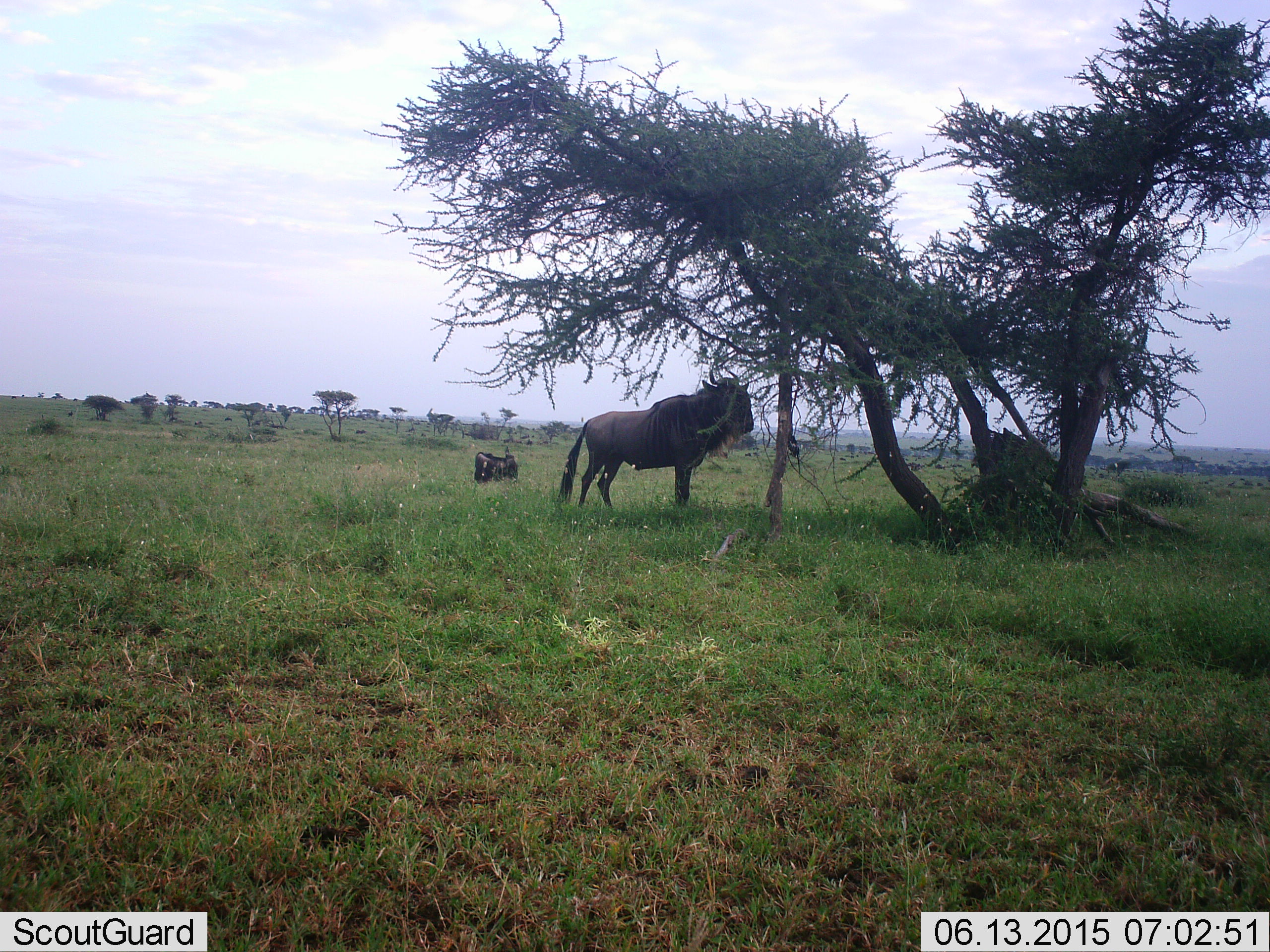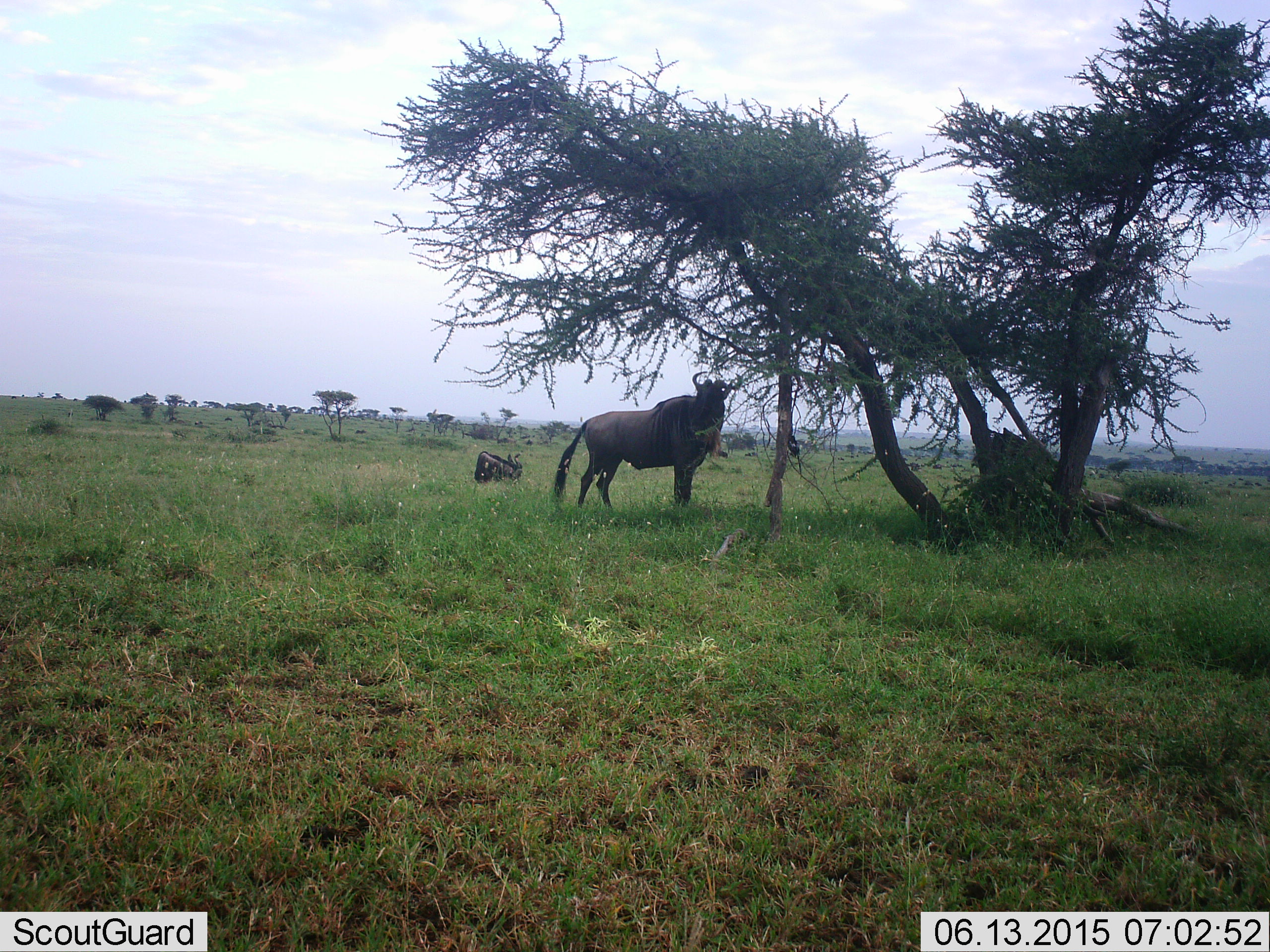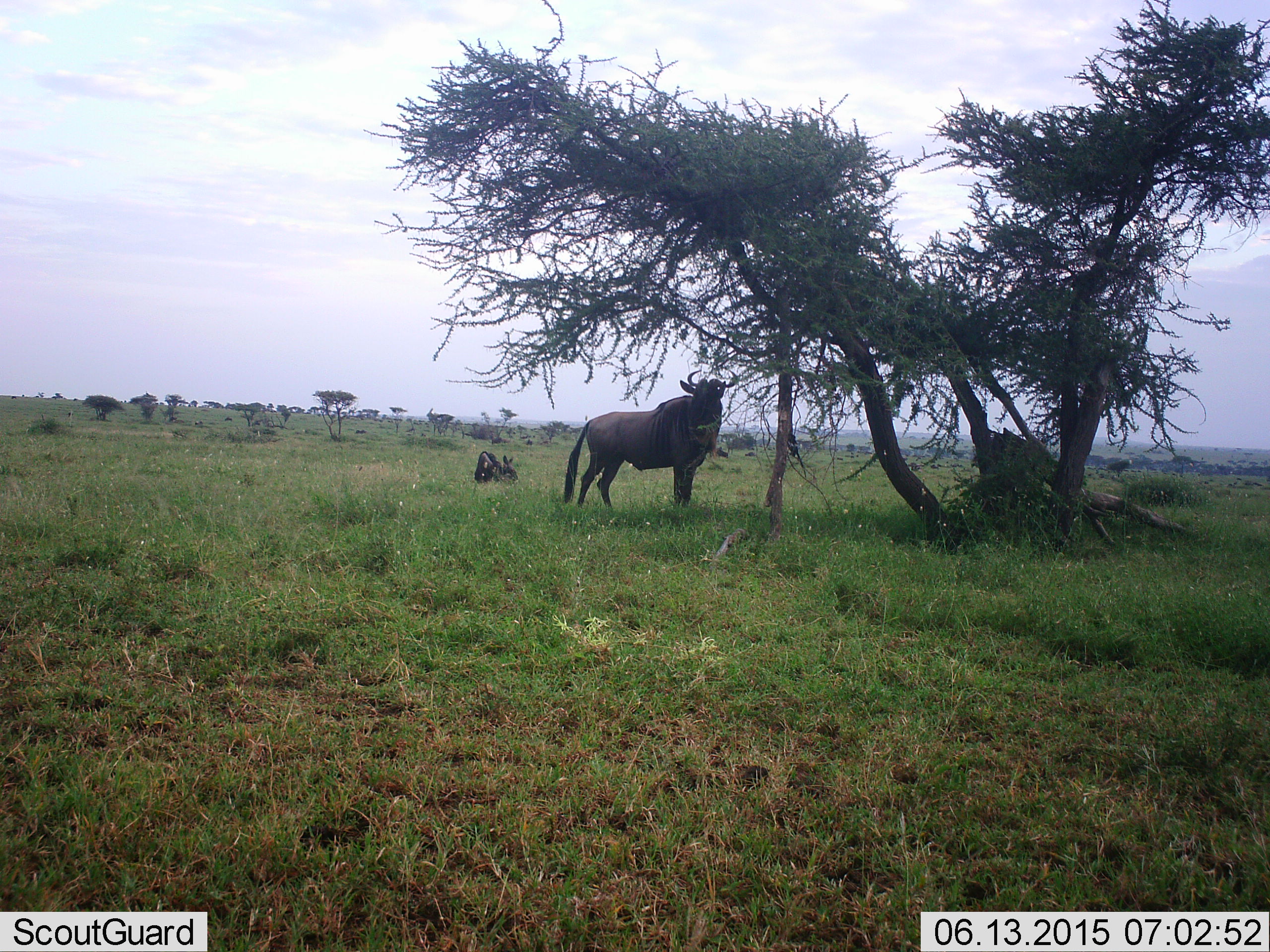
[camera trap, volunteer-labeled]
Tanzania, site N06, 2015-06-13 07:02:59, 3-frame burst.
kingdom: Animalia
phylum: Chordata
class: Mammalia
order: Artiodactyla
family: Bovidae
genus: Connochaetes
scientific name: Connochaetes taurinus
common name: blue wildebeest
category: wildebeest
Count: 2.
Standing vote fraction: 100%.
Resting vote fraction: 60%.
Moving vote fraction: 10%.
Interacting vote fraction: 0%.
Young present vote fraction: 0%.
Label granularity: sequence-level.